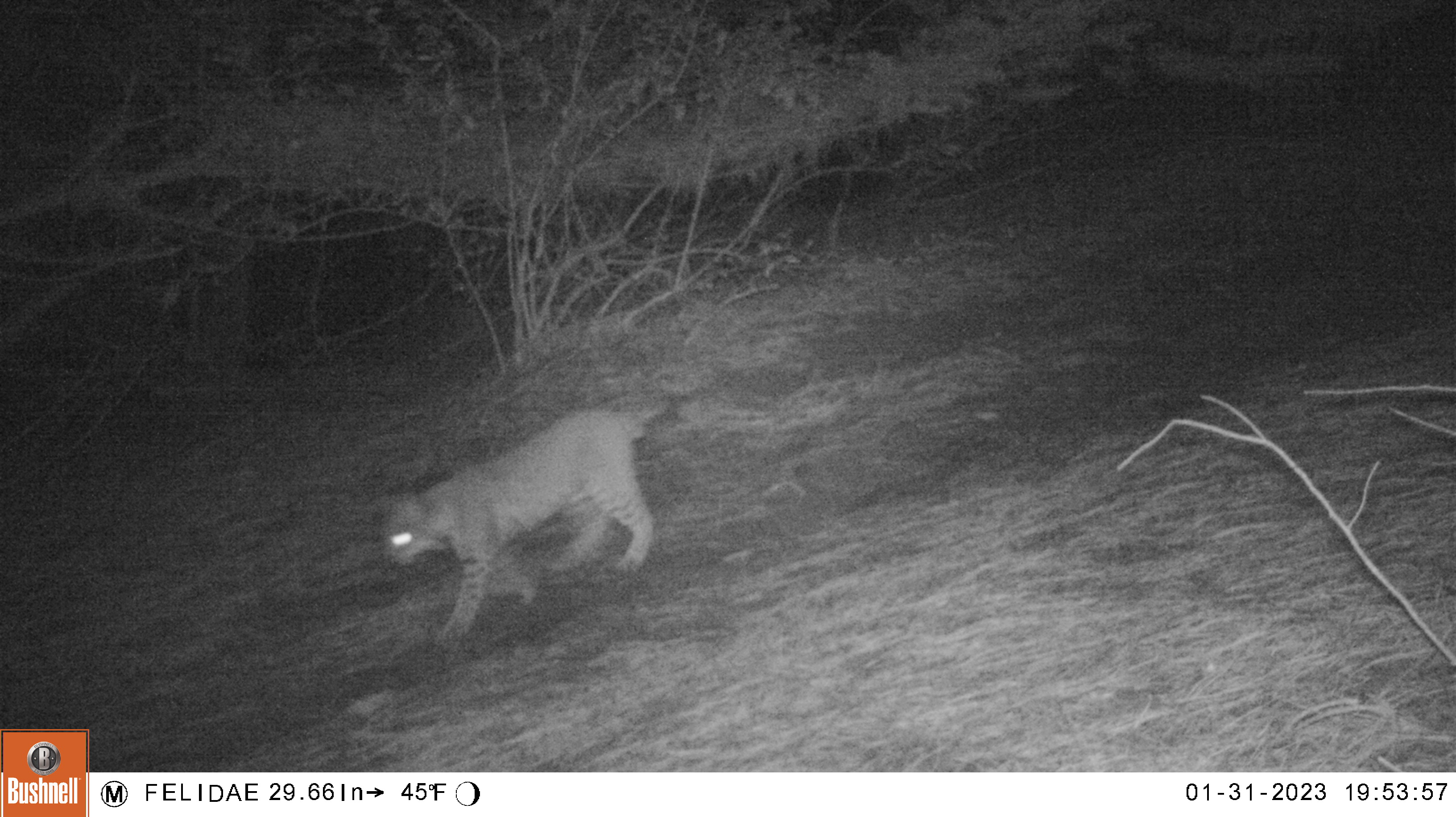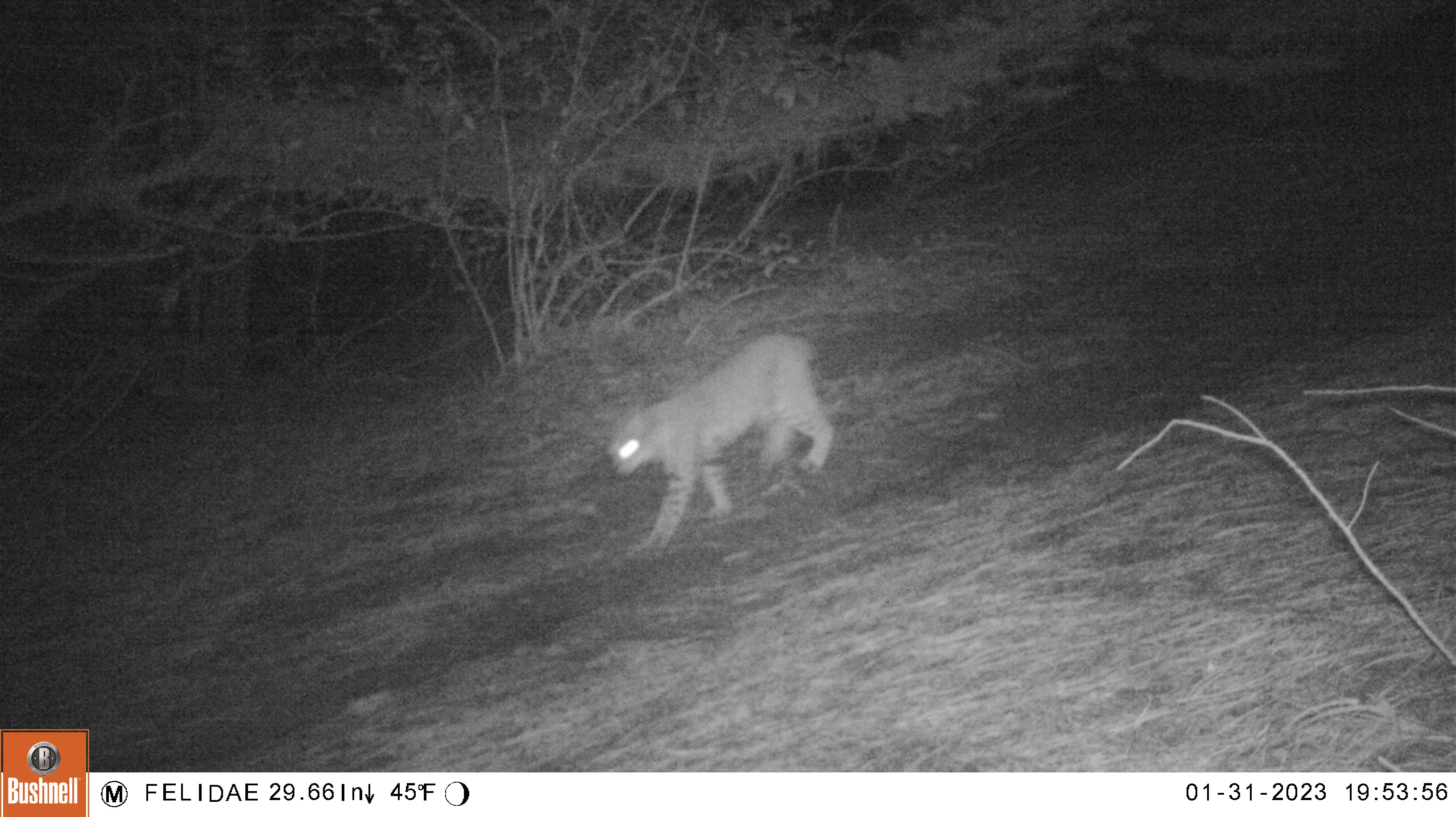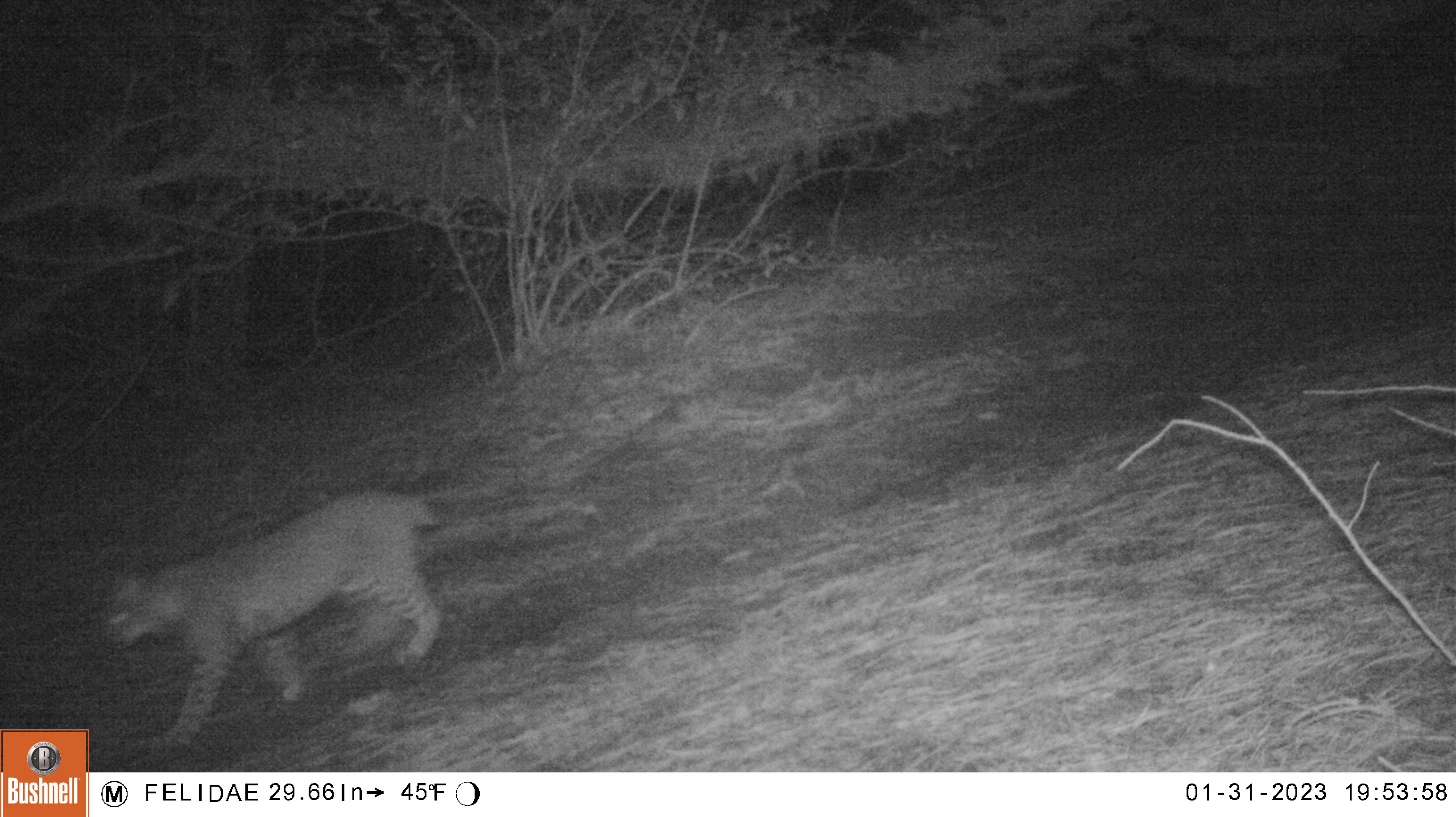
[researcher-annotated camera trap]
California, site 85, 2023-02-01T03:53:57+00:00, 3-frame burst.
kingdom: Animalia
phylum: Chordata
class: Mammalia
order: Carnivora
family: Felidae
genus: Lynx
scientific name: Lynx rufus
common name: bobcat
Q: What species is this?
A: Bobcat (Lynx rufus).